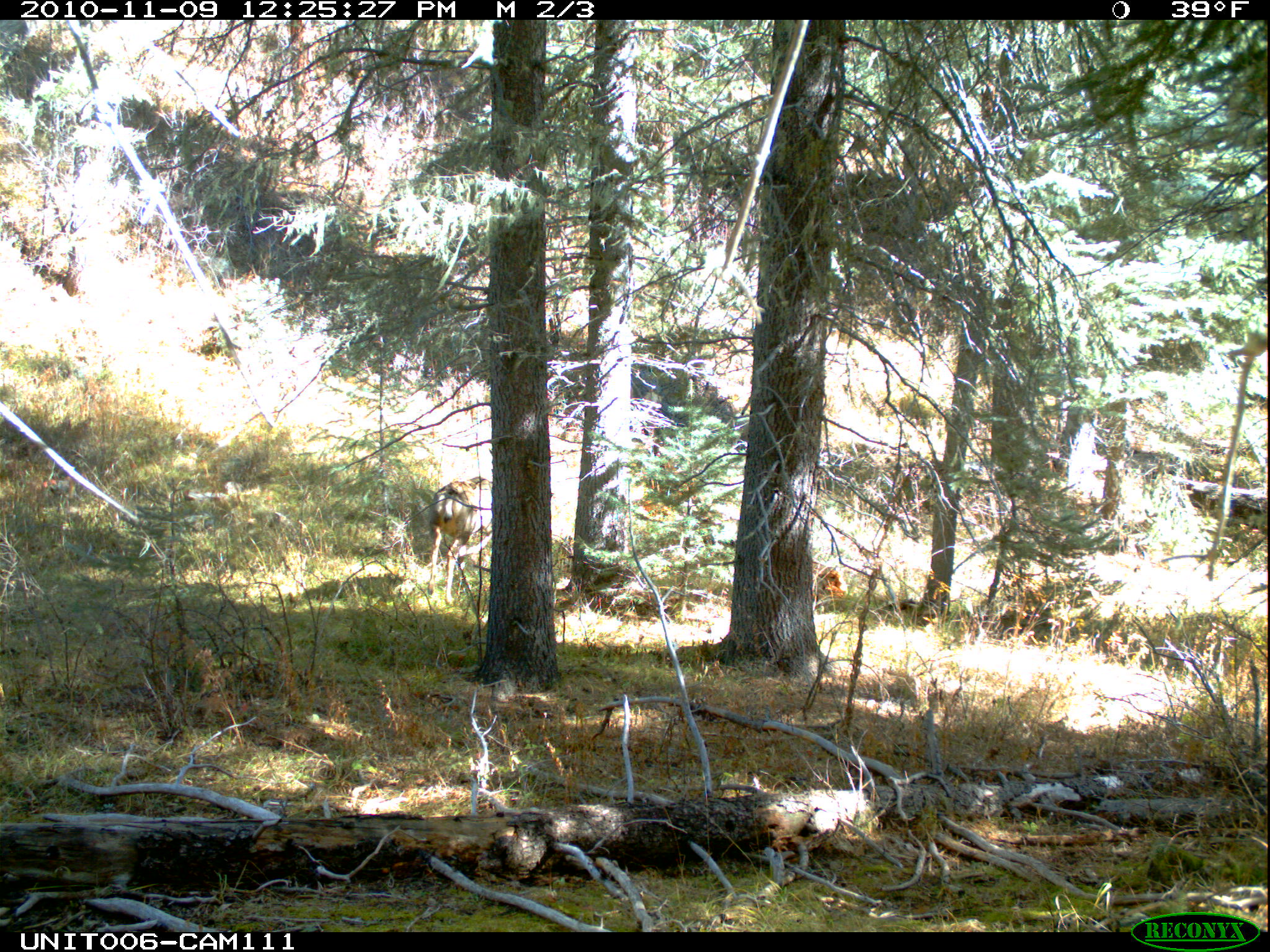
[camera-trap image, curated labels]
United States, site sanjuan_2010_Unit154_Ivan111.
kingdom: Animalia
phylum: Chordata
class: Mammalia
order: Artiodactyla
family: Cervidae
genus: Odocoileus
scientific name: Odocoileus hemionus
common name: mule deer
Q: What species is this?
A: Odocoileus hemionus (mule deer).